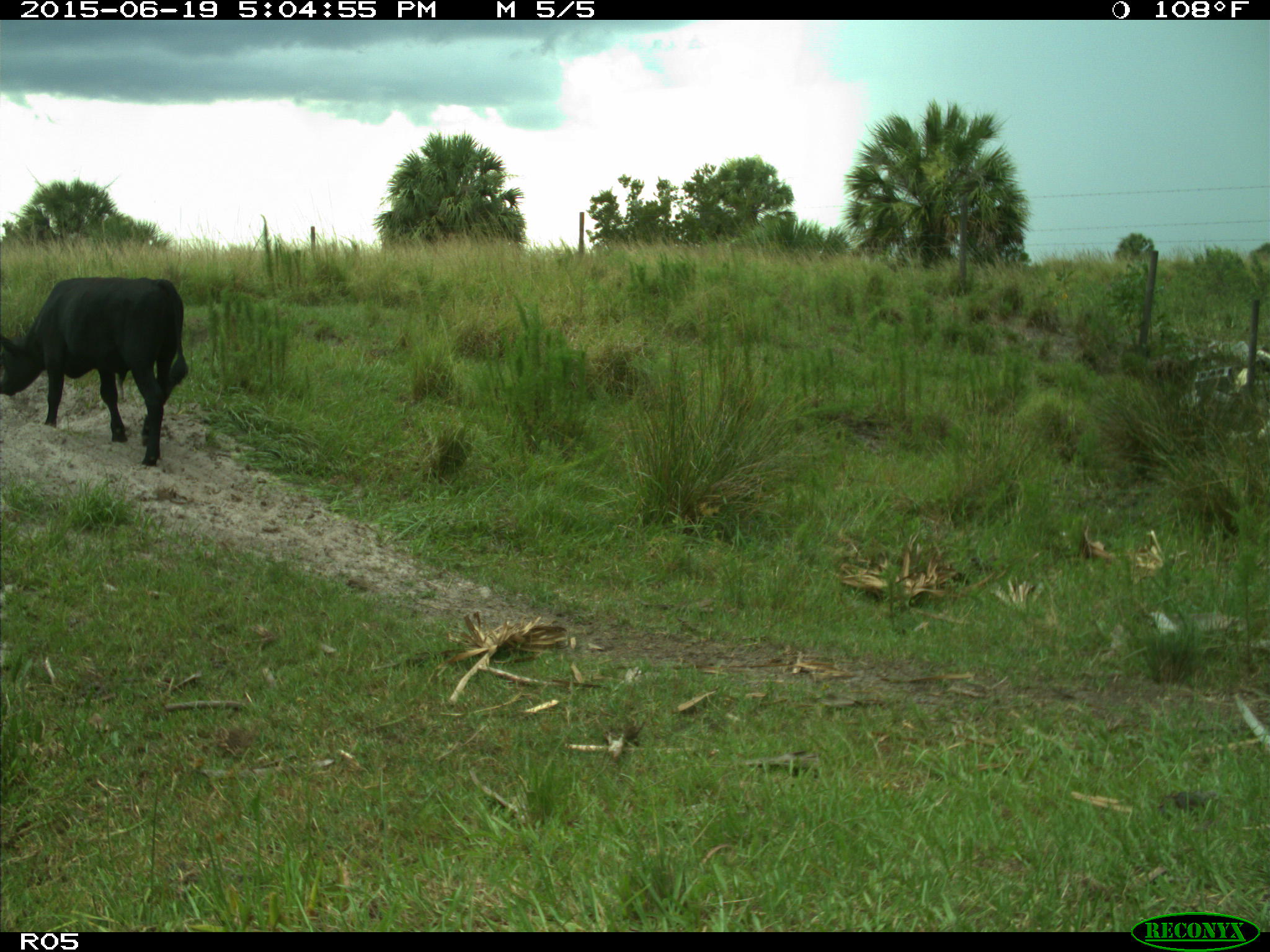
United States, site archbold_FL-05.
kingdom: Animalia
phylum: Chordata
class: Mammalia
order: Artiodactyla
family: Bovidae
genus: Bos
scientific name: Bos taurus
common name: domestic cow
Bos taurus (domestic cow).